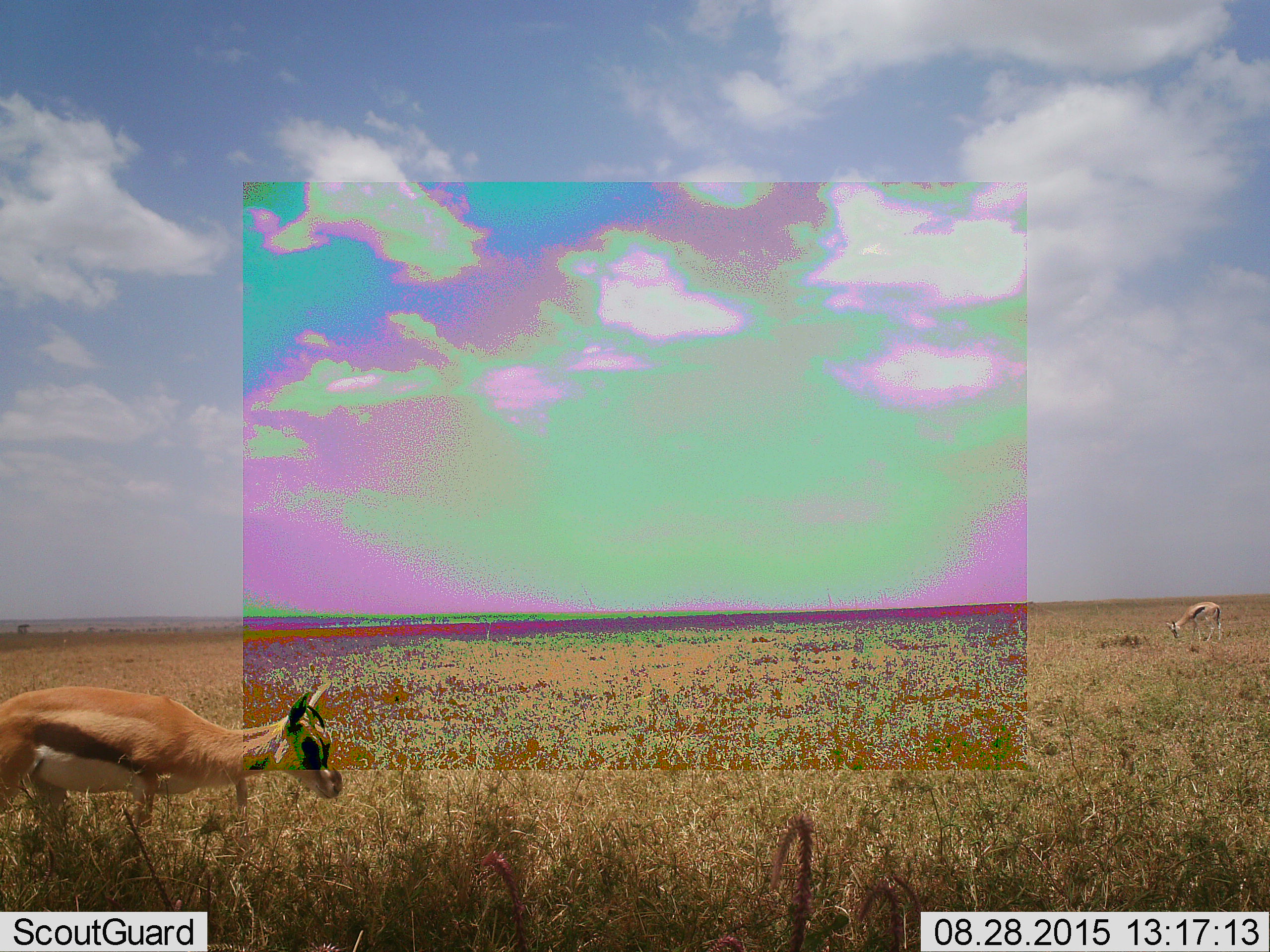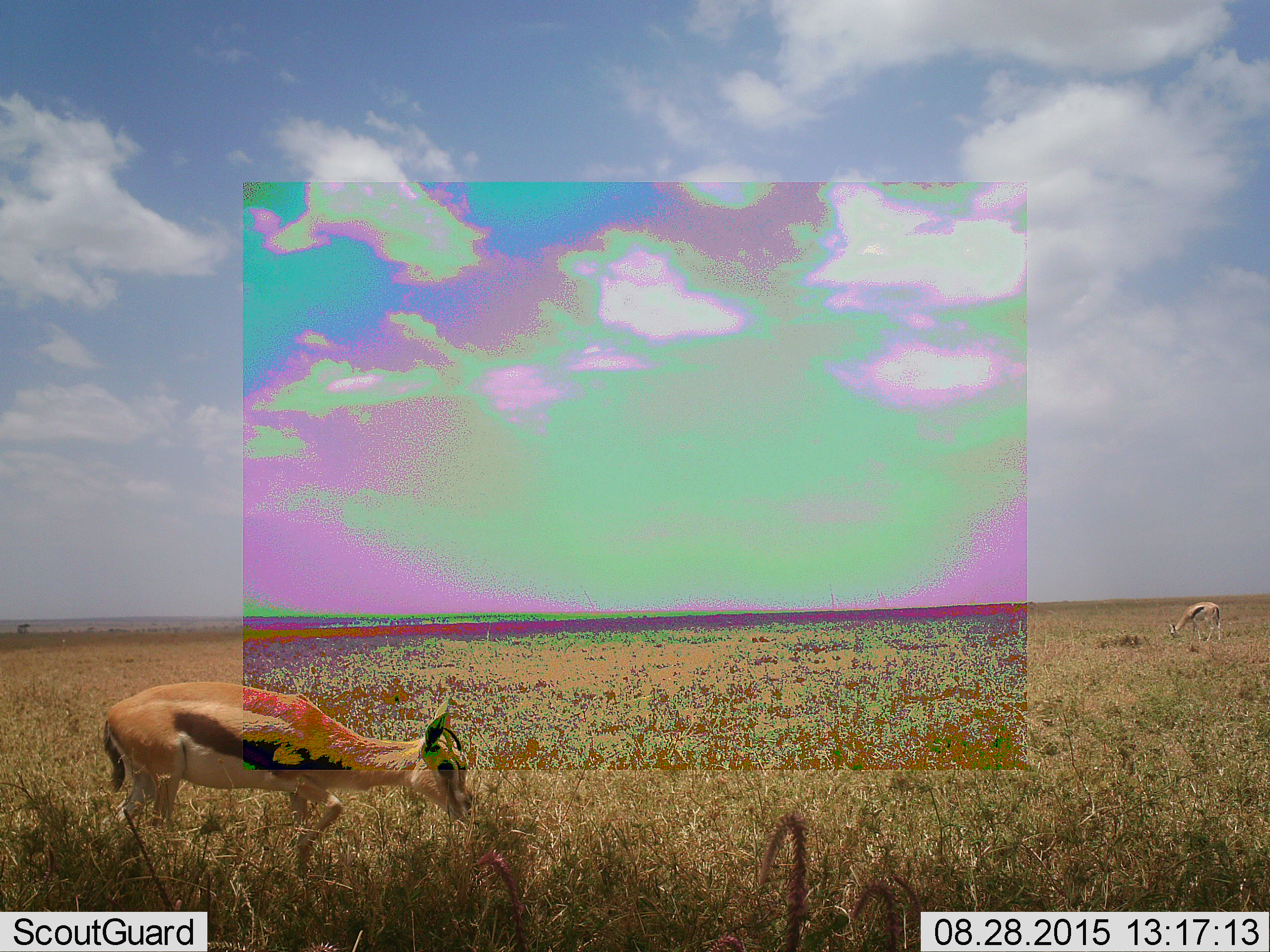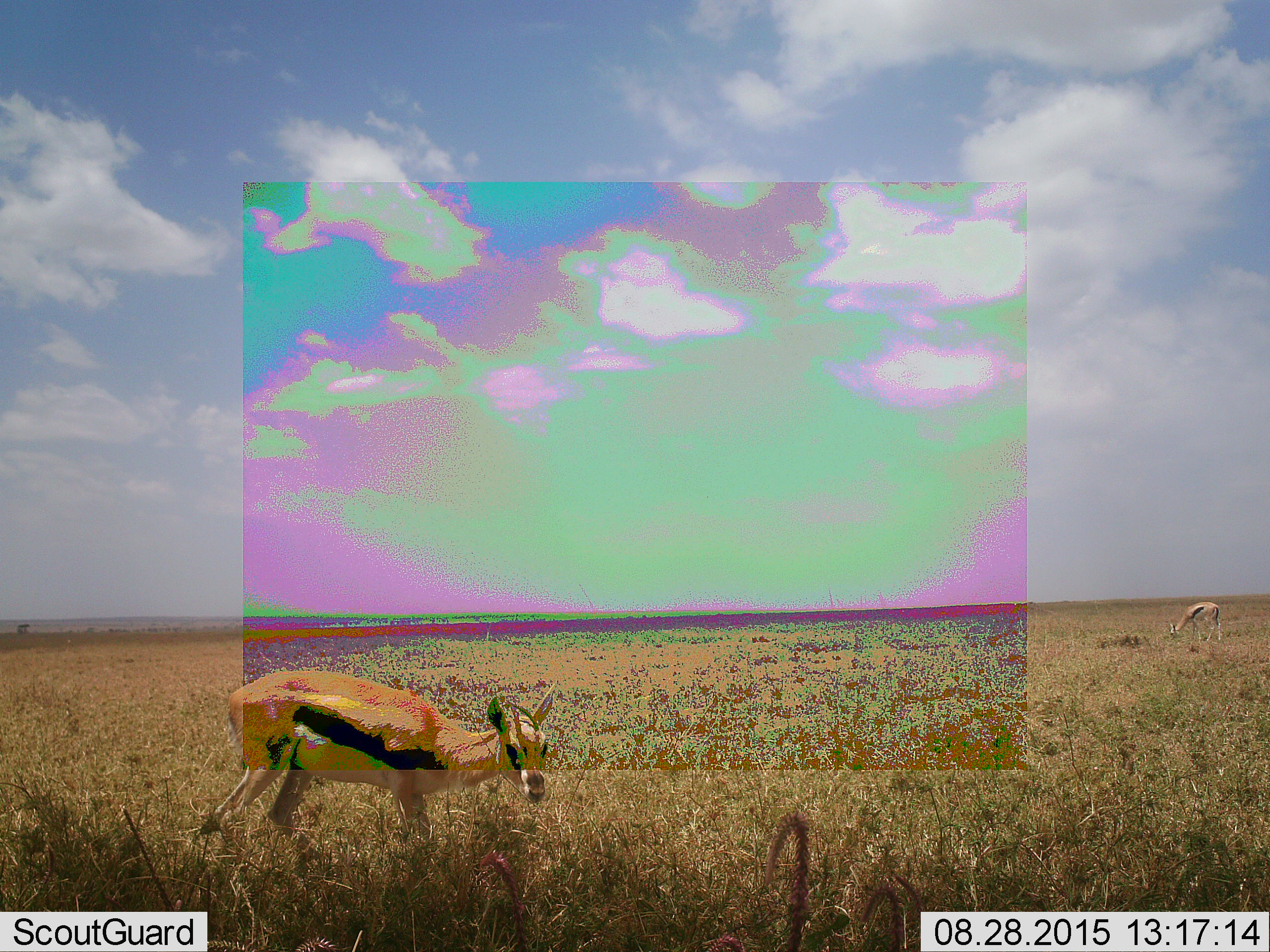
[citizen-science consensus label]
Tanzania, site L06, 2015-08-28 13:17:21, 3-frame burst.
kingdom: Animalia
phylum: Chordata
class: Mammalia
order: Artiodactyla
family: Bovidae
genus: Eudorcas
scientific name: Eudorcas thomsonii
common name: thomson's gazelle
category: gazellethomsons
Gazellethomsons (thomson's gazelle) (Eudorcas thomsonii), count 2. Behavior (volunteer vote fractions): standing 50%, resting 0%, moving 40%, interacting 0%. Young present (vote fraction): 10%. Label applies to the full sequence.